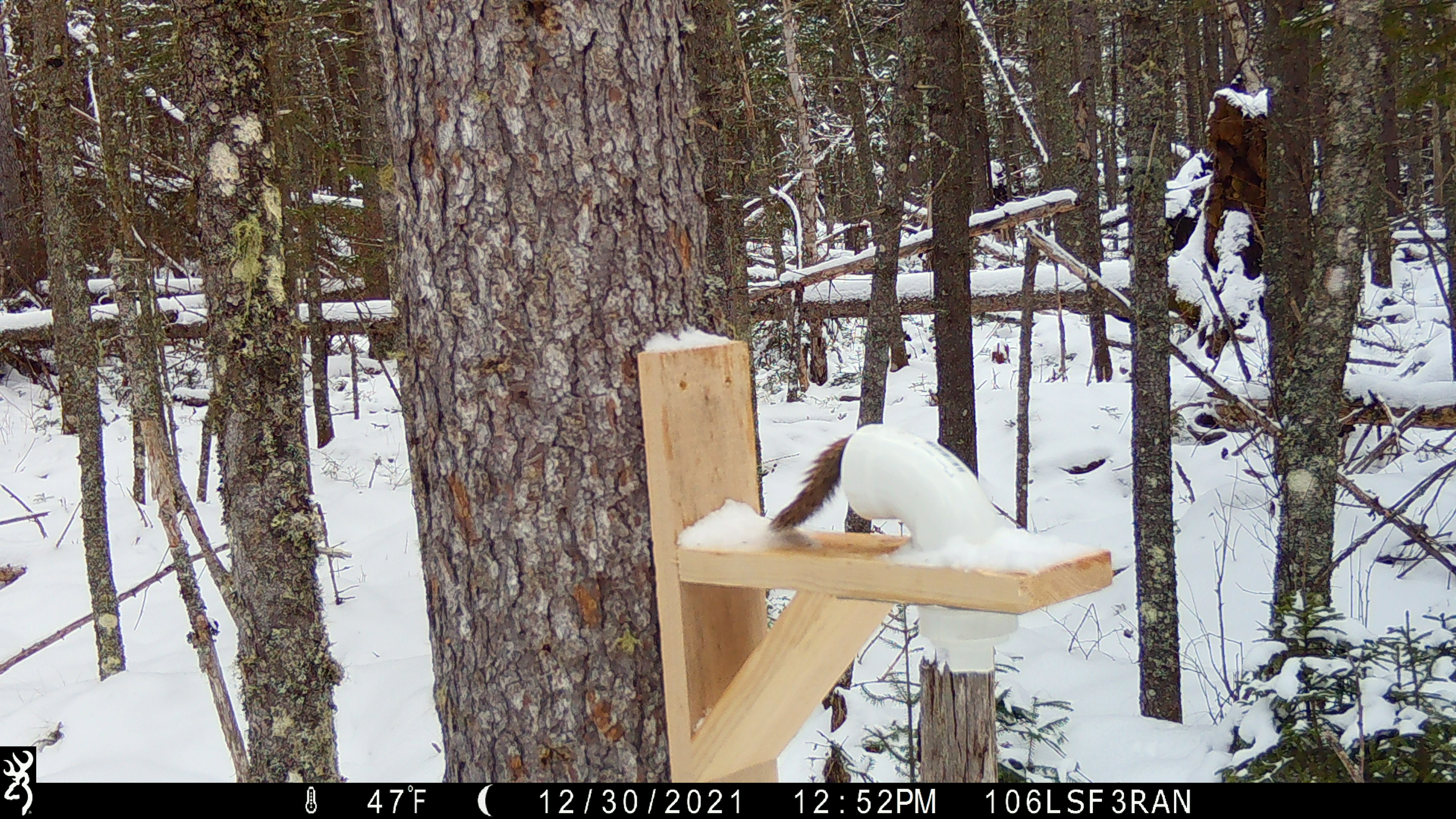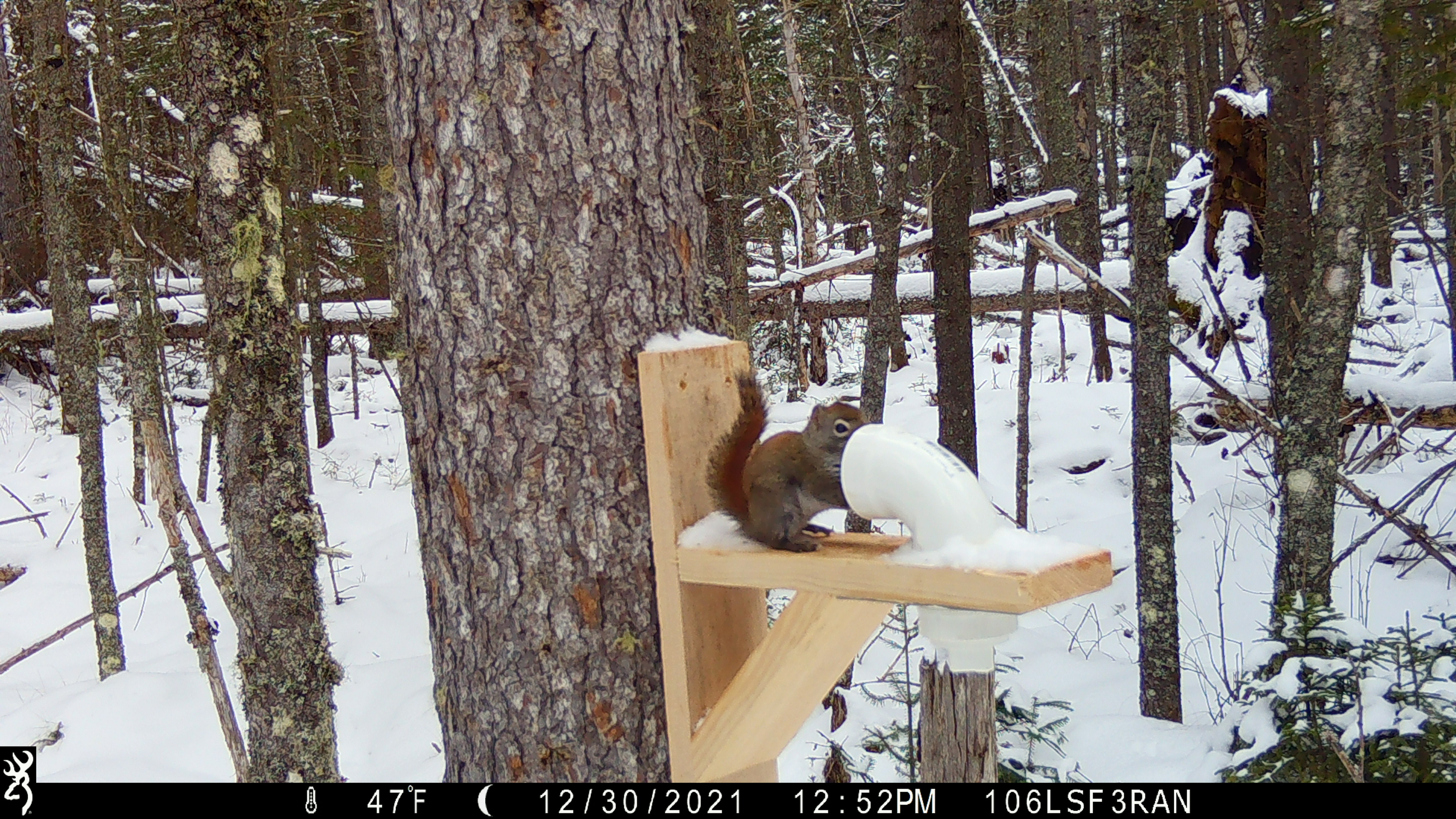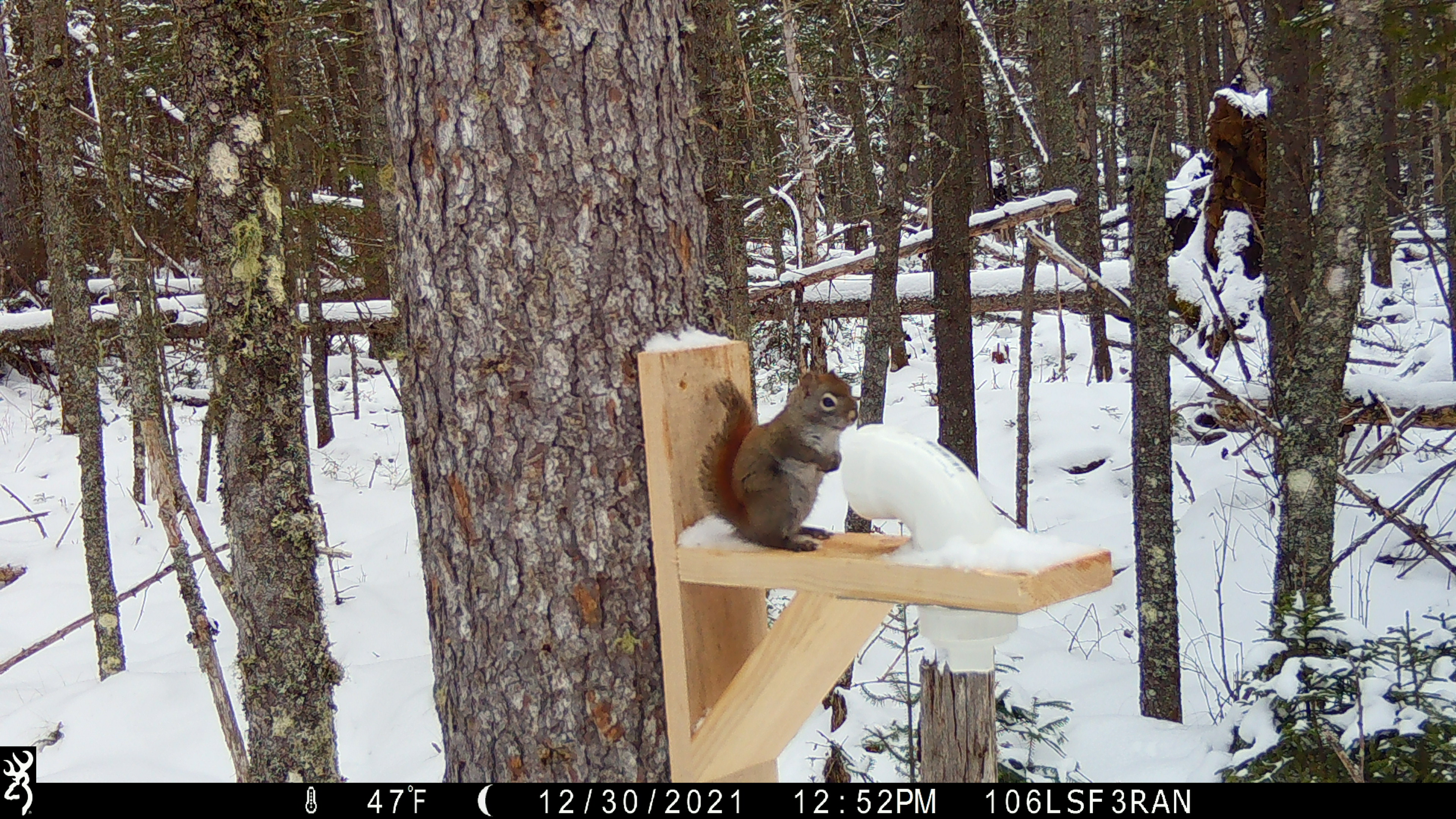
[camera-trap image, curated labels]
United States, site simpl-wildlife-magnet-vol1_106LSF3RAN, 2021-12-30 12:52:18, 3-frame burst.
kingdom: Animalia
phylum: Chordata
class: Mammalia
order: Rodentia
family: Sciuridae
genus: Tamiasciurus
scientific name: Tamiasciurus hudsonicus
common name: red squirrel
Red squirrel (Tamiasciurus hudsonicus).